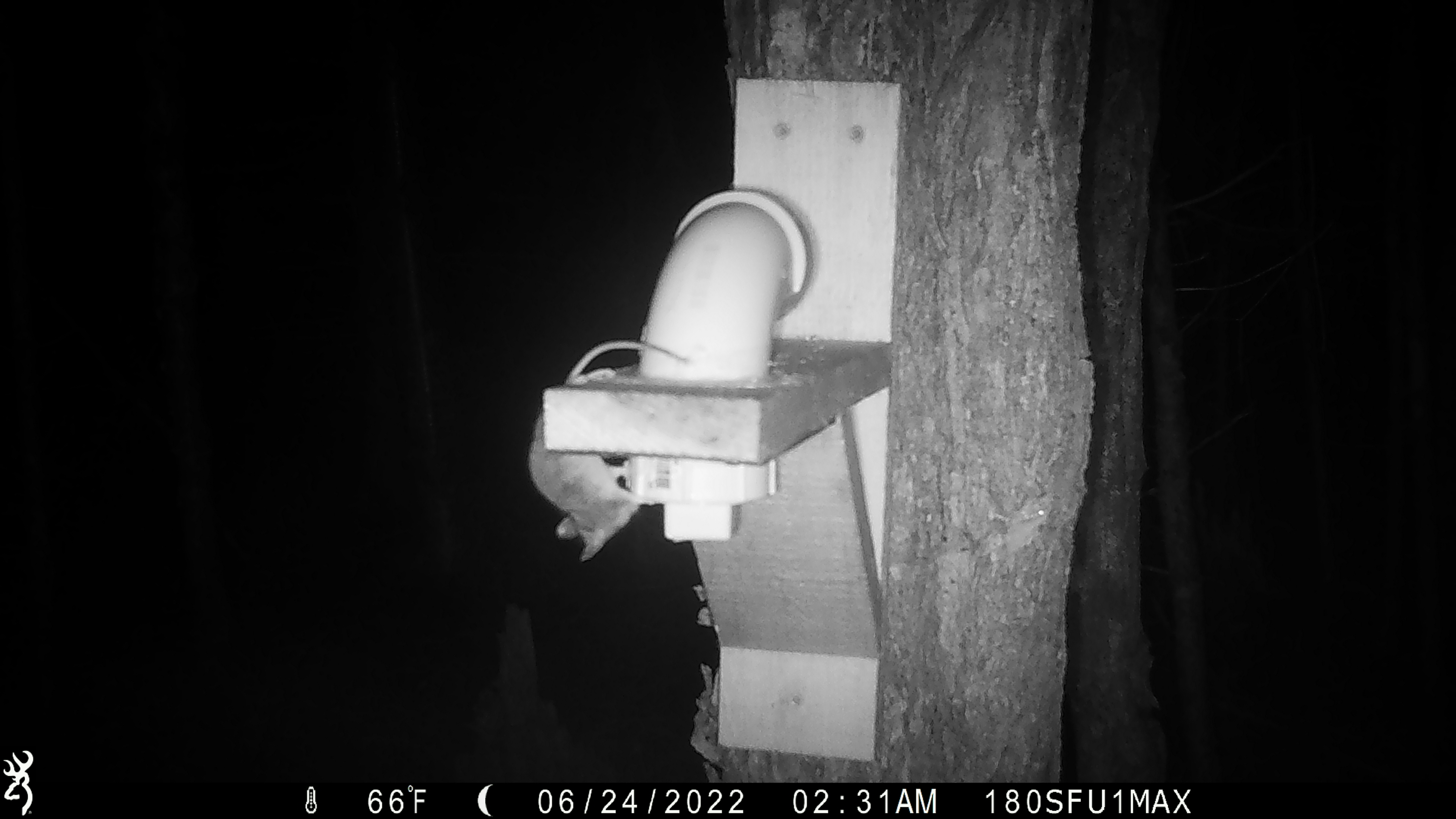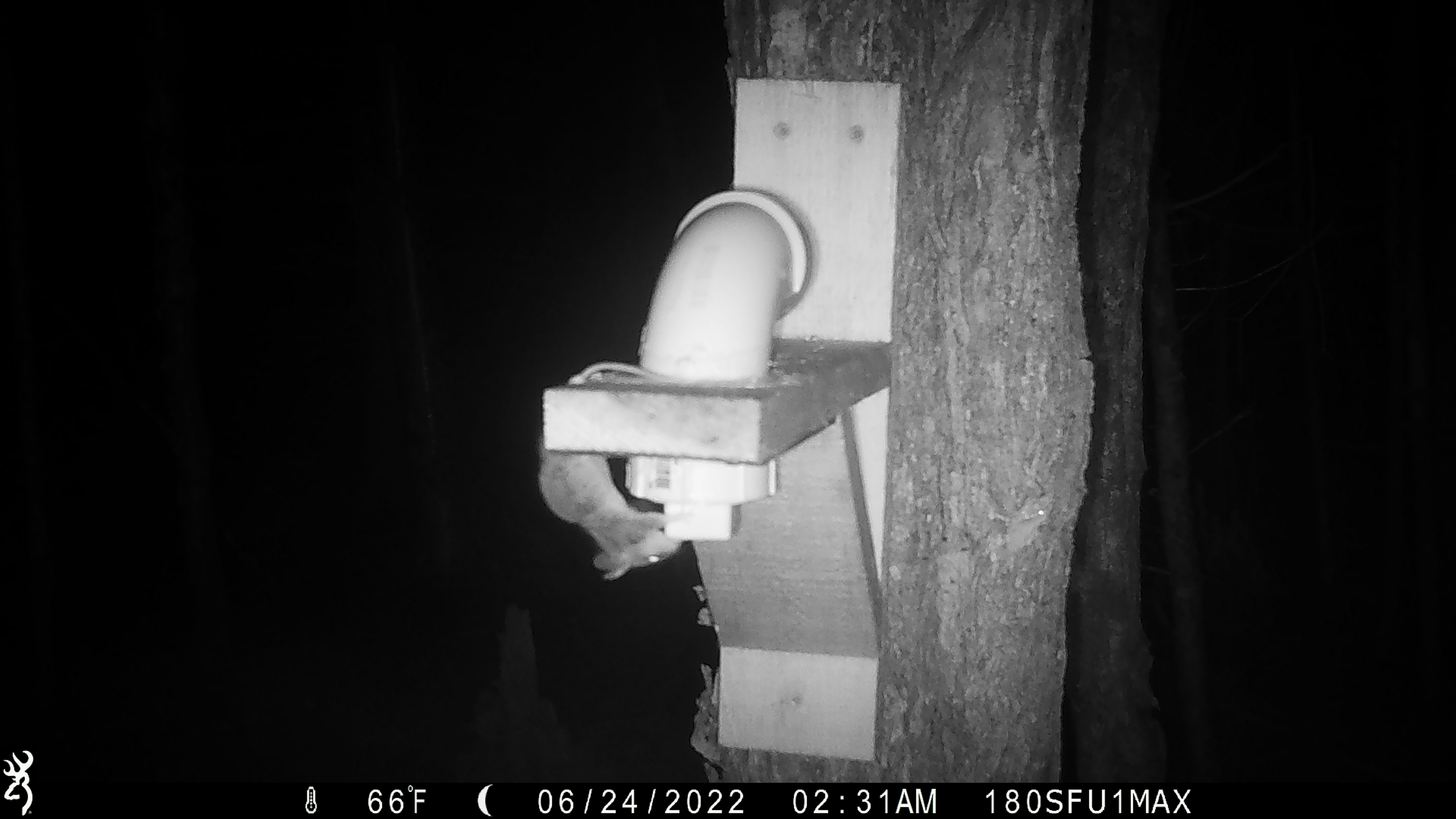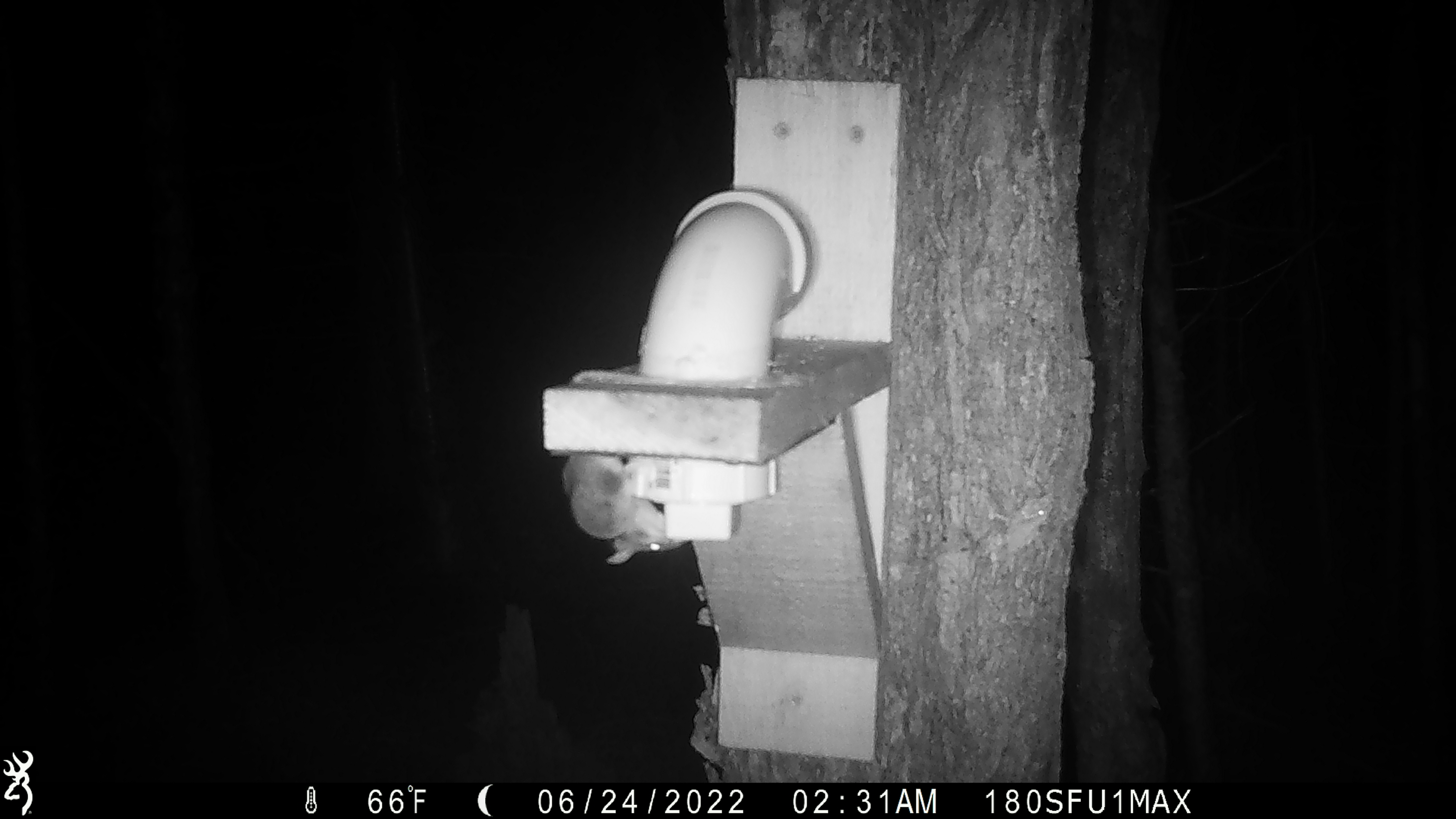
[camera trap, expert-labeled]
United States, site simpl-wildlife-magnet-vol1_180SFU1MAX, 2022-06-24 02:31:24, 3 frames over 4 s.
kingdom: Animalia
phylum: Chordata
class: Mammalia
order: Rodentia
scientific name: Rodentia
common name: mouse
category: mouse sp.